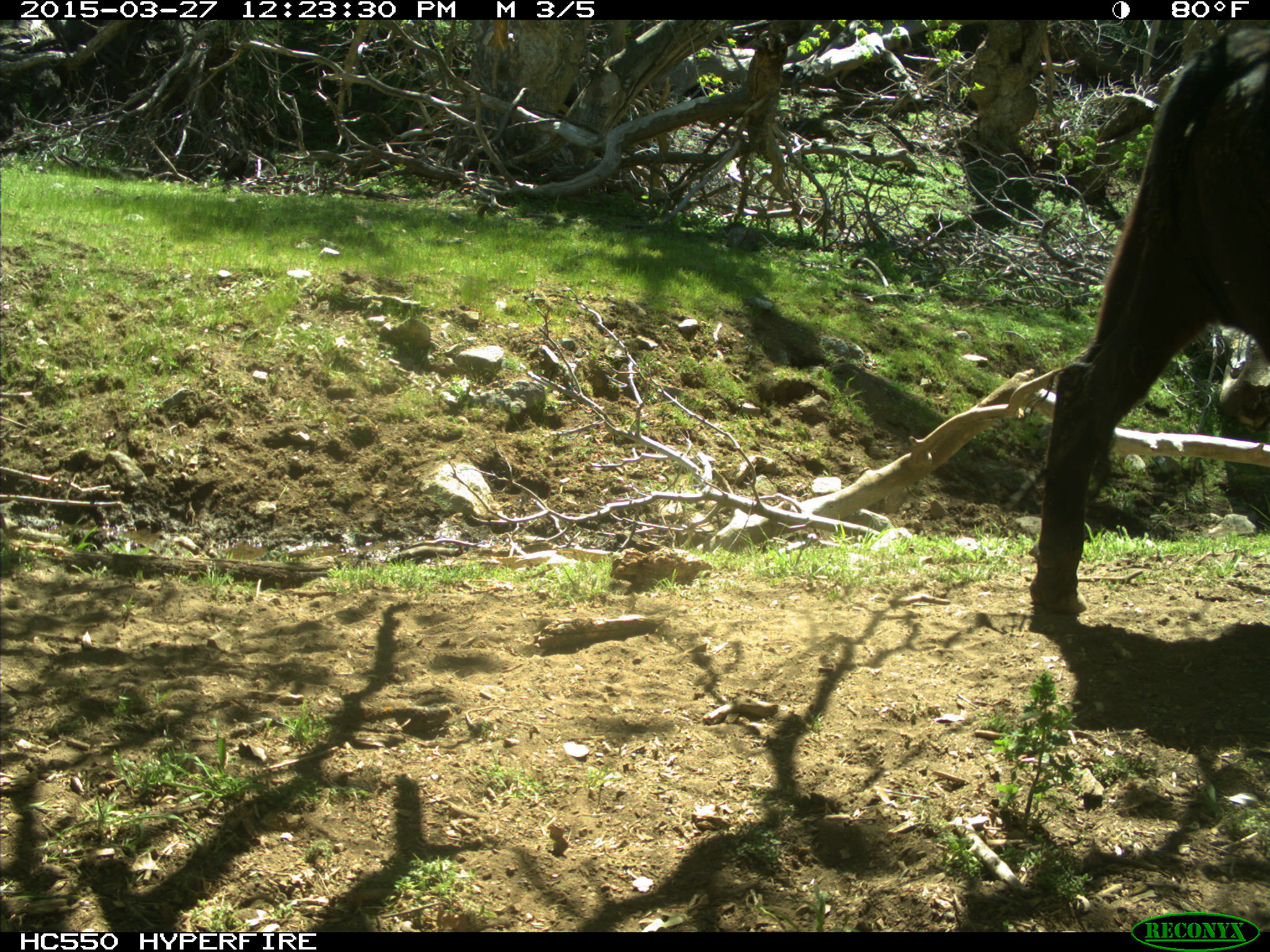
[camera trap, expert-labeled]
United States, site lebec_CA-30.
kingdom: Animalia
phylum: Chordata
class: Mammalia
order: Artiodactyla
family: Bovidae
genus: Bos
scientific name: Bos taurus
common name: domestic cow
Bos taurus (domestic cow).